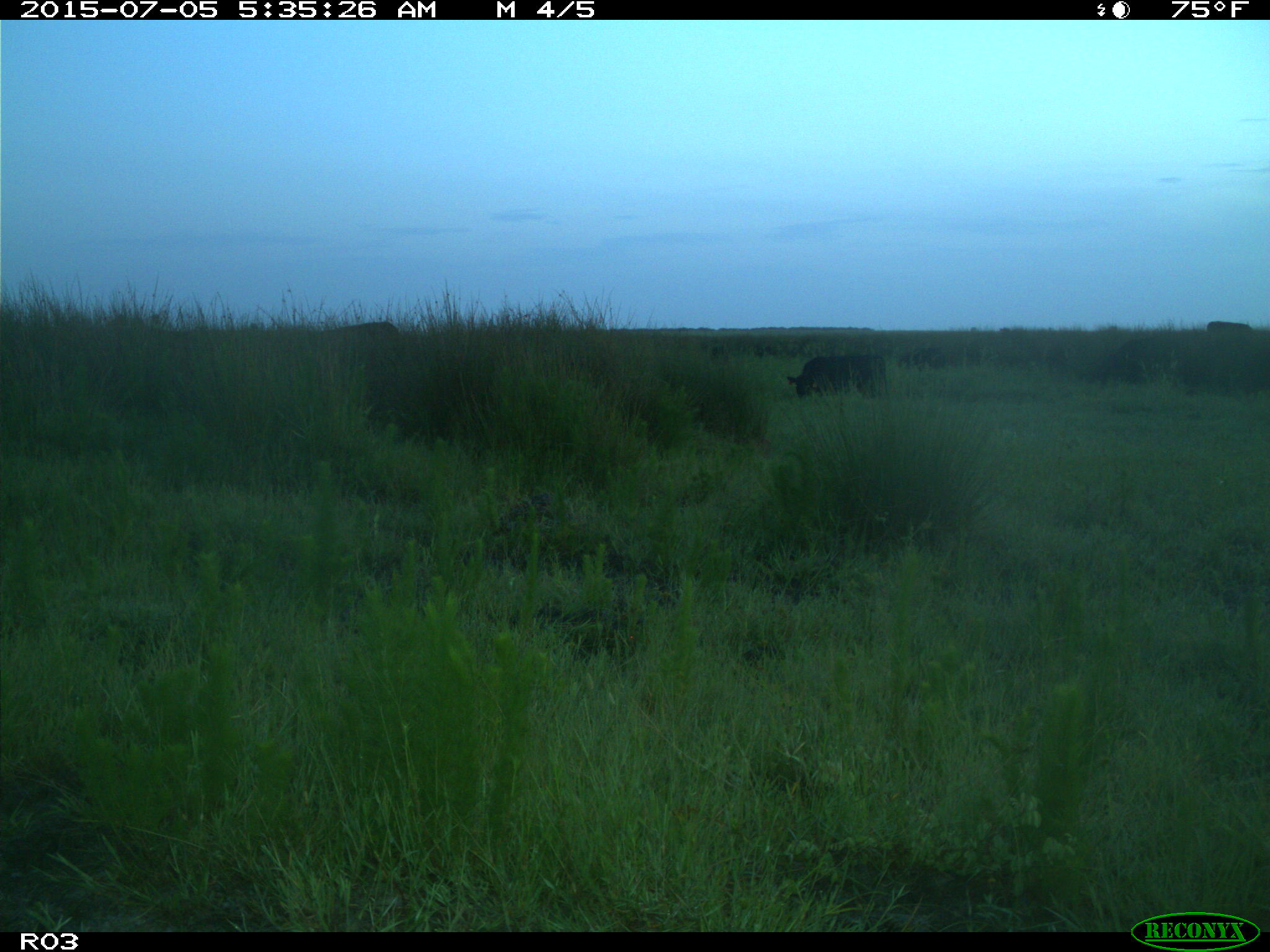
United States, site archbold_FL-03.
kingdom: Animalia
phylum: Chordata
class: Mammalia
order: Artiodactyla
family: Bovidae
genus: Bos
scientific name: Bos taurus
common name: domestic cow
Bos taurus (domestic cow).